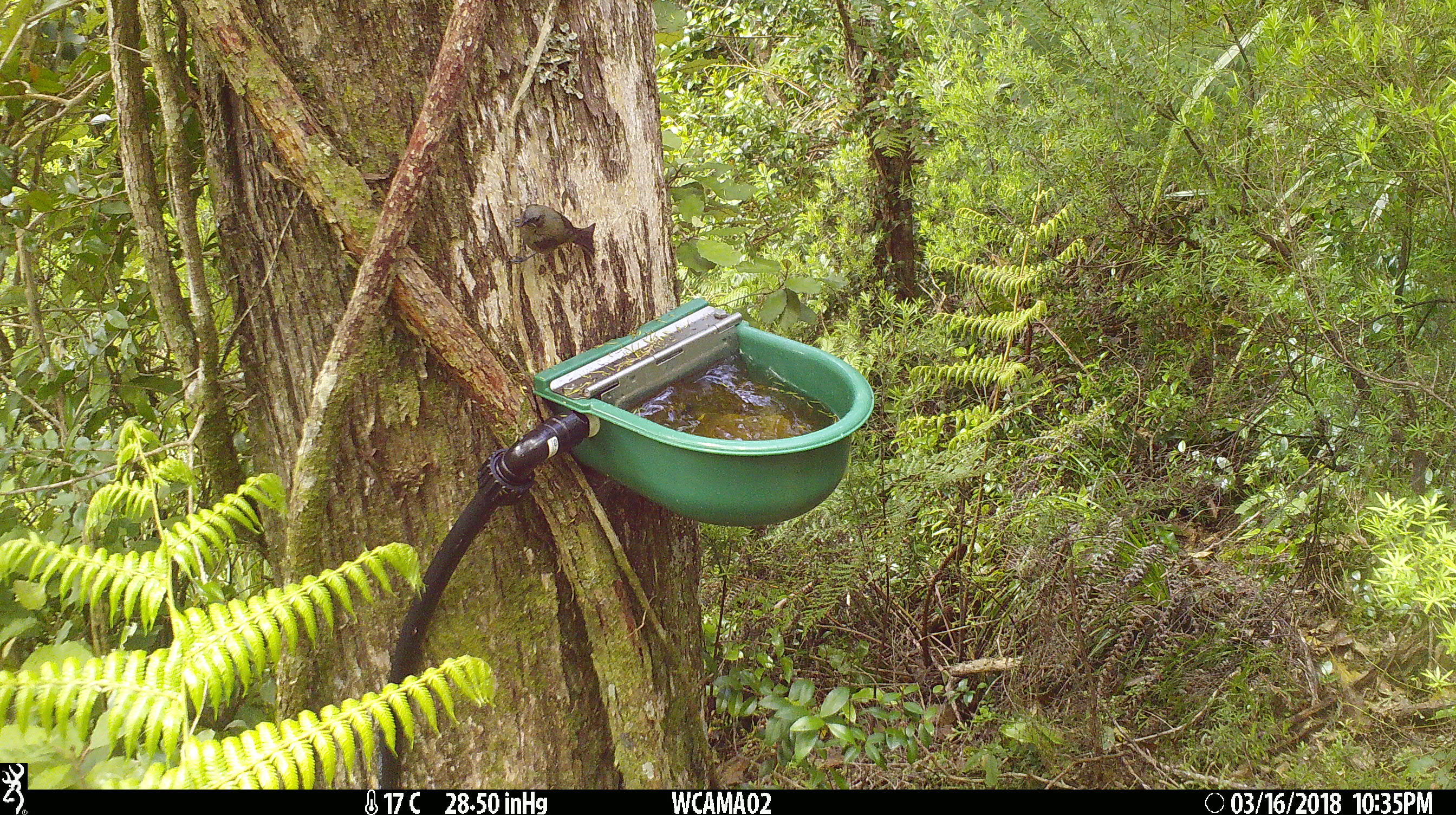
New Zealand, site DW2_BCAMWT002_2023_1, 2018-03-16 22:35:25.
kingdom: Animalia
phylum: Chordata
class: Aves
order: Passeriformes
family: Meliphagidae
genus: Anthornis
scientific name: Anthornis melanura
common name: new zealand bellbird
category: bellbird